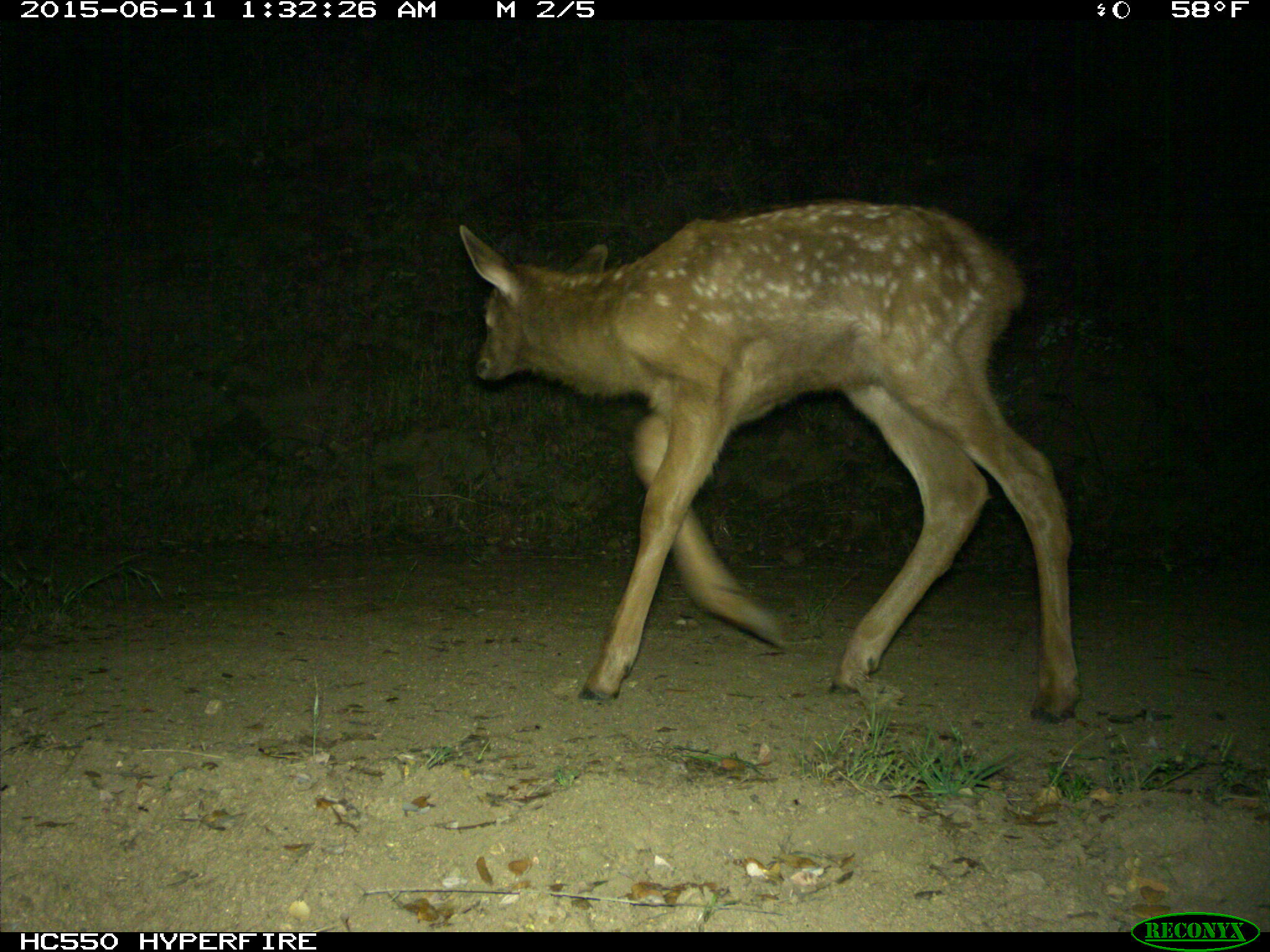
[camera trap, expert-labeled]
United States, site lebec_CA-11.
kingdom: Animalia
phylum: Chordata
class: Mammalia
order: Artiodactyla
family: Cervidae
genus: Cervus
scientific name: Cervus canadensis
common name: elk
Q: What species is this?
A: Cervus canadensis (elk).